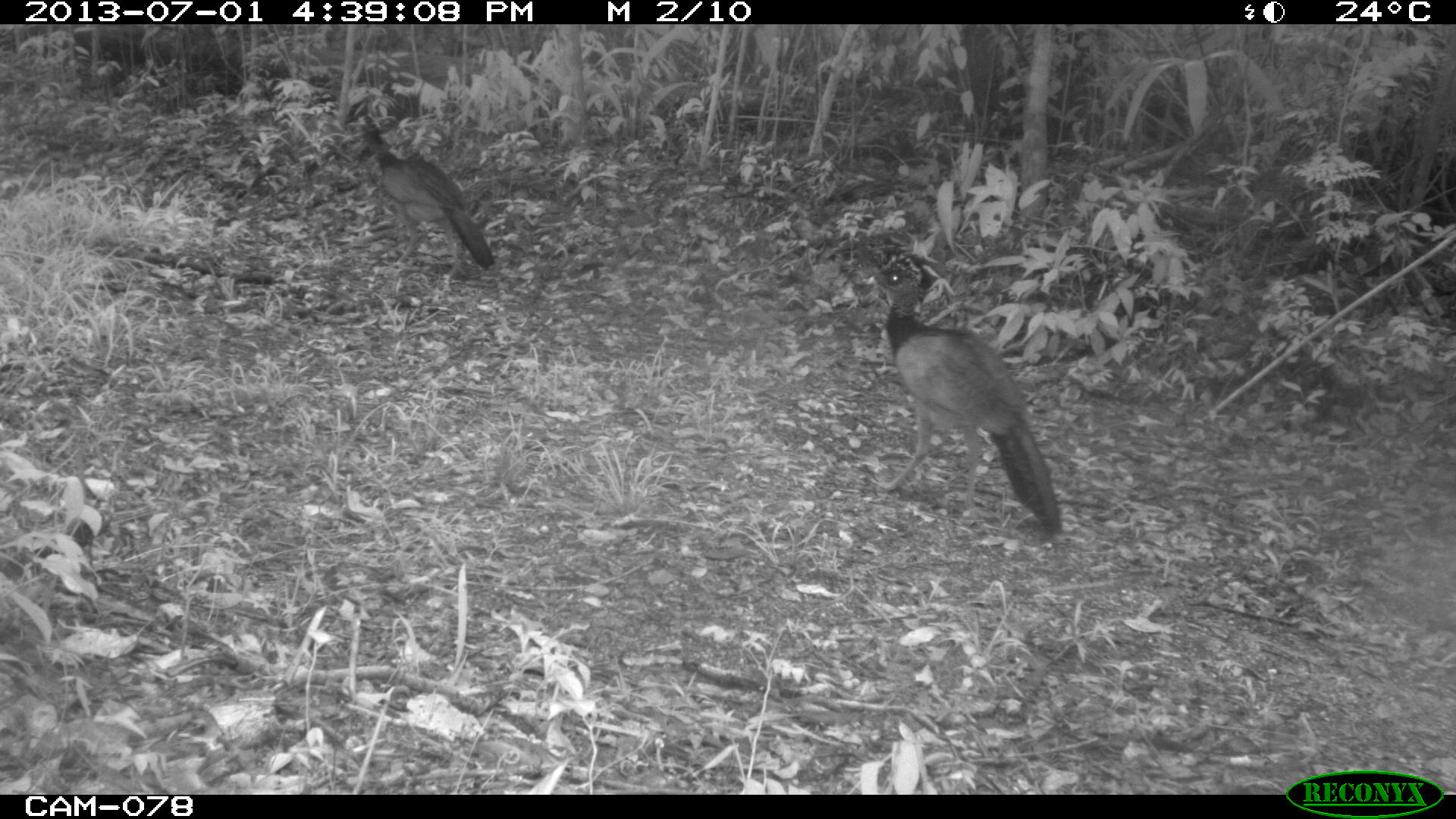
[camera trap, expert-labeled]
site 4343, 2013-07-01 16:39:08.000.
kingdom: Animalia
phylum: Chordata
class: Aves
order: Galliformes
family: Cracidae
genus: Crax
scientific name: Crax rubra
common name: great curassow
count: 2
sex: female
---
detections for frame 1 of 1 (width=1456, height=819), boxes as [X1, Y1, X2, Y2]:
crax rubra: [865, 240, 1063, 535]; [352, 113, 495, 281]